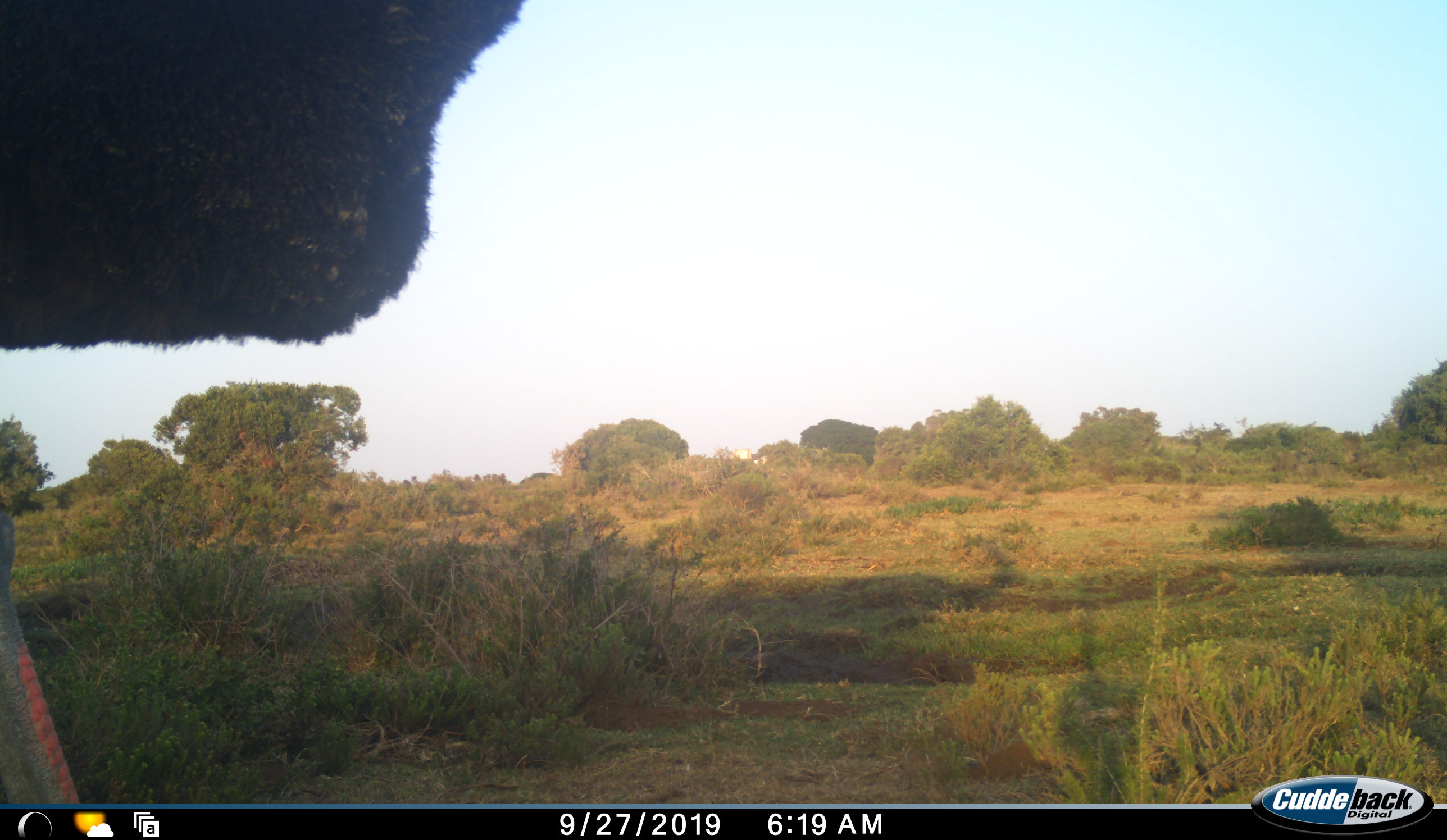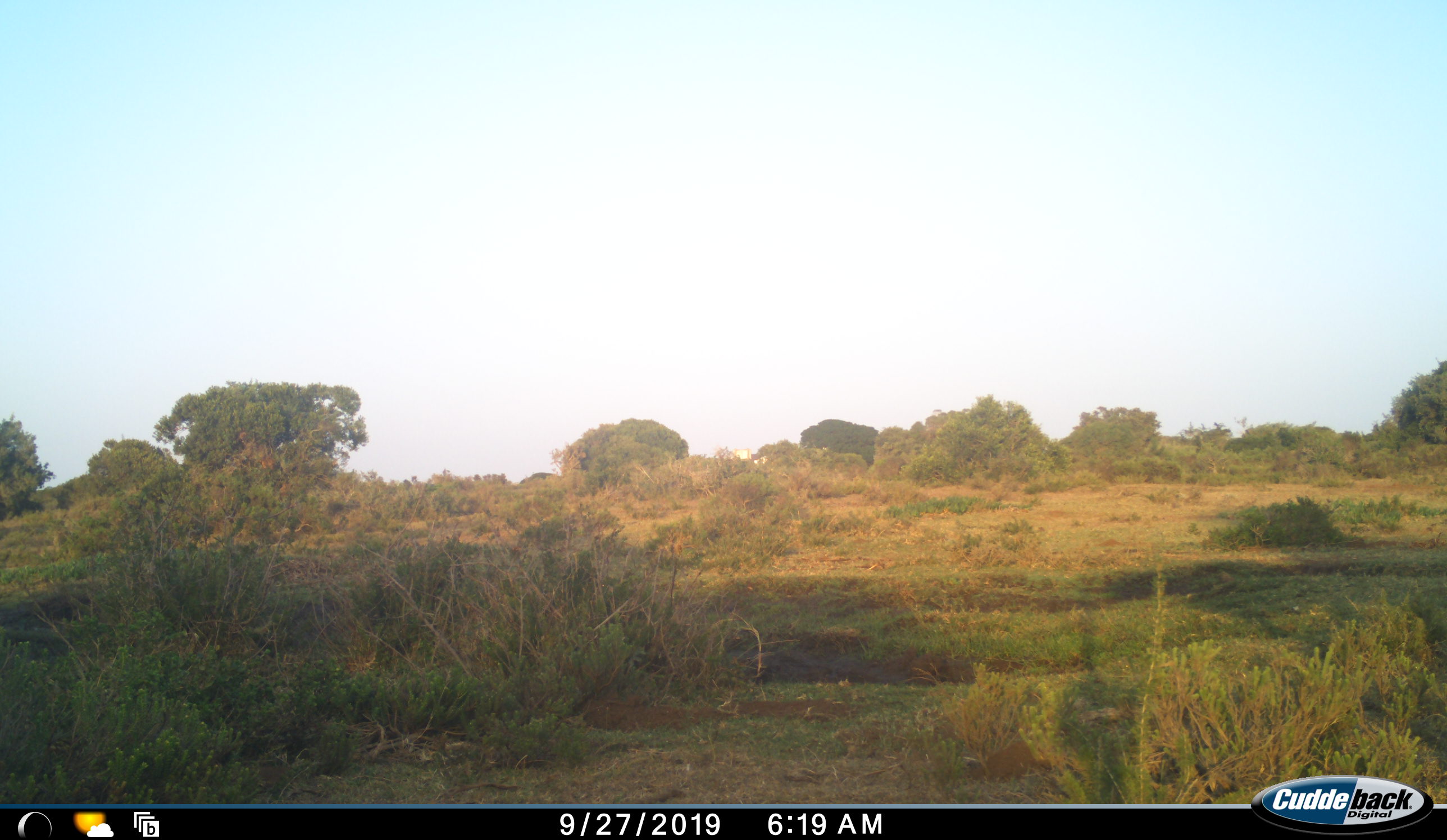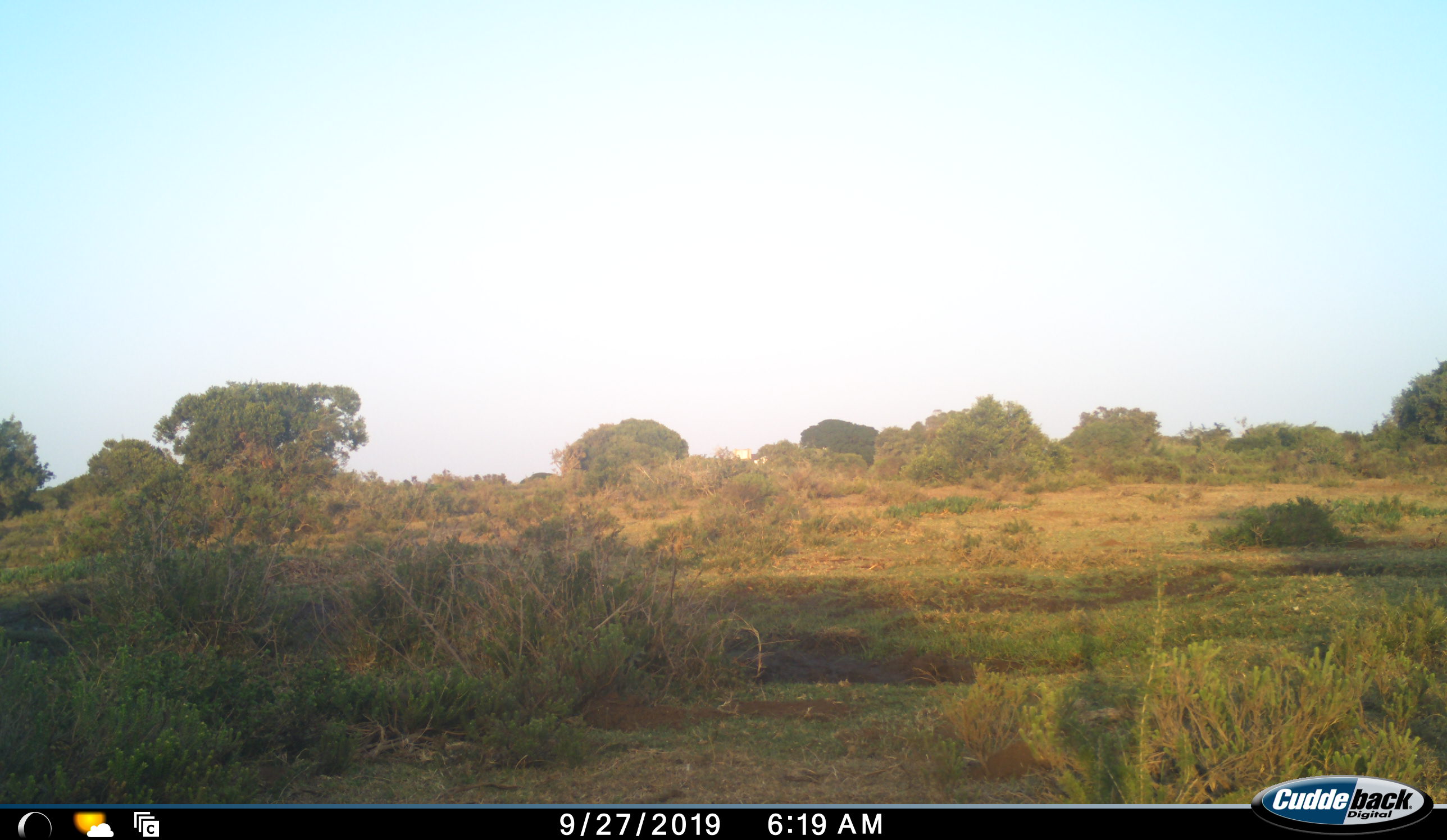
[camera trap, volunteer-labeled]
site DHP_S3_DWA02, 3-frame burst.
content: unidentified animal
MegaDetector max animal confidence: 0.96